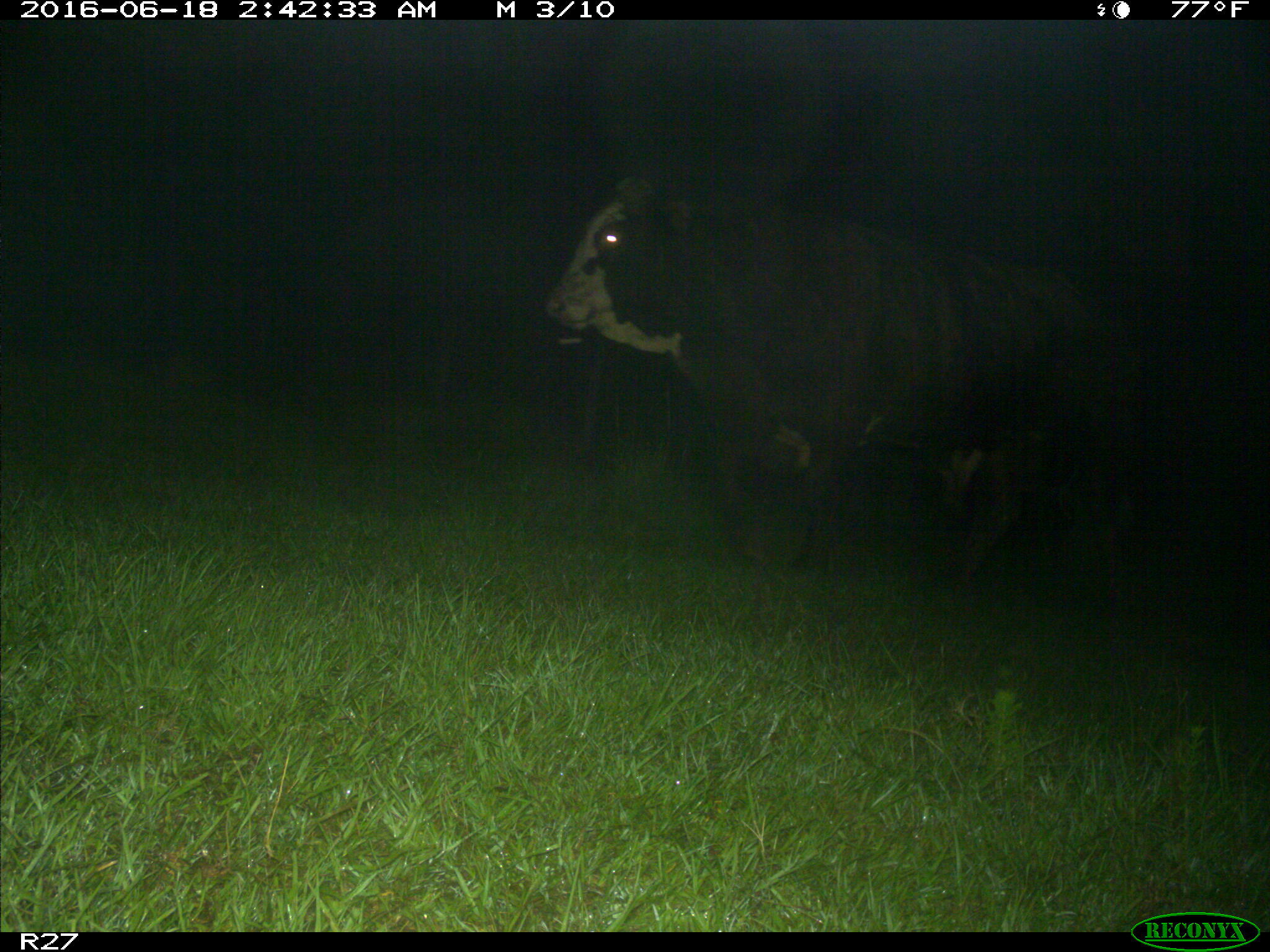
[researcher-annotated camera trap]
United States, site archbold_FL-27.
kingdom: Animalia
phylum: Chordata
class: Mammalia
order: Artiodactyla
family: Bovidae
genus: Bos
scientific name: Bos taurus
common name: domestic cow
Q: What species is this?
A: Bos taurus (domestic cow).